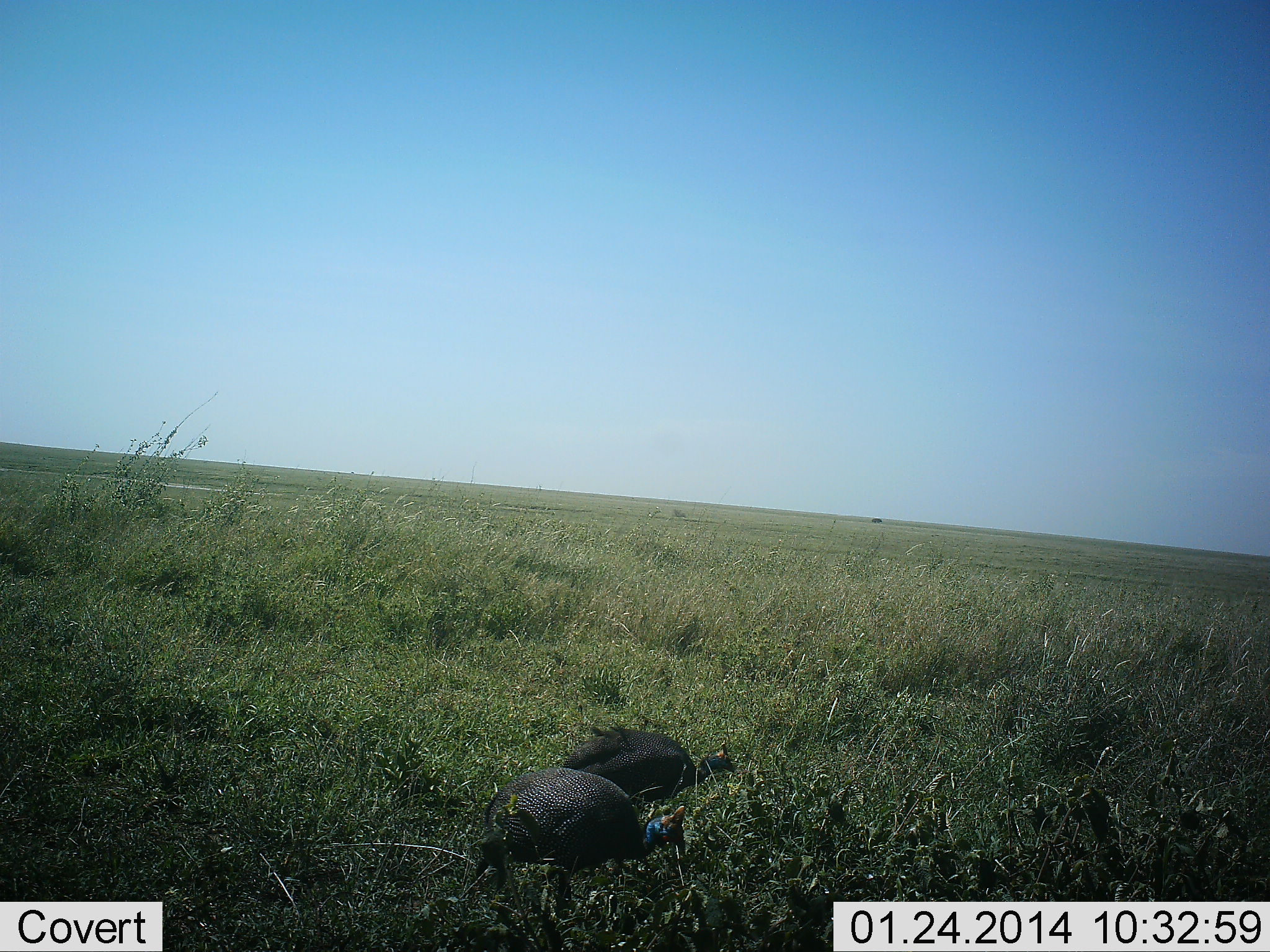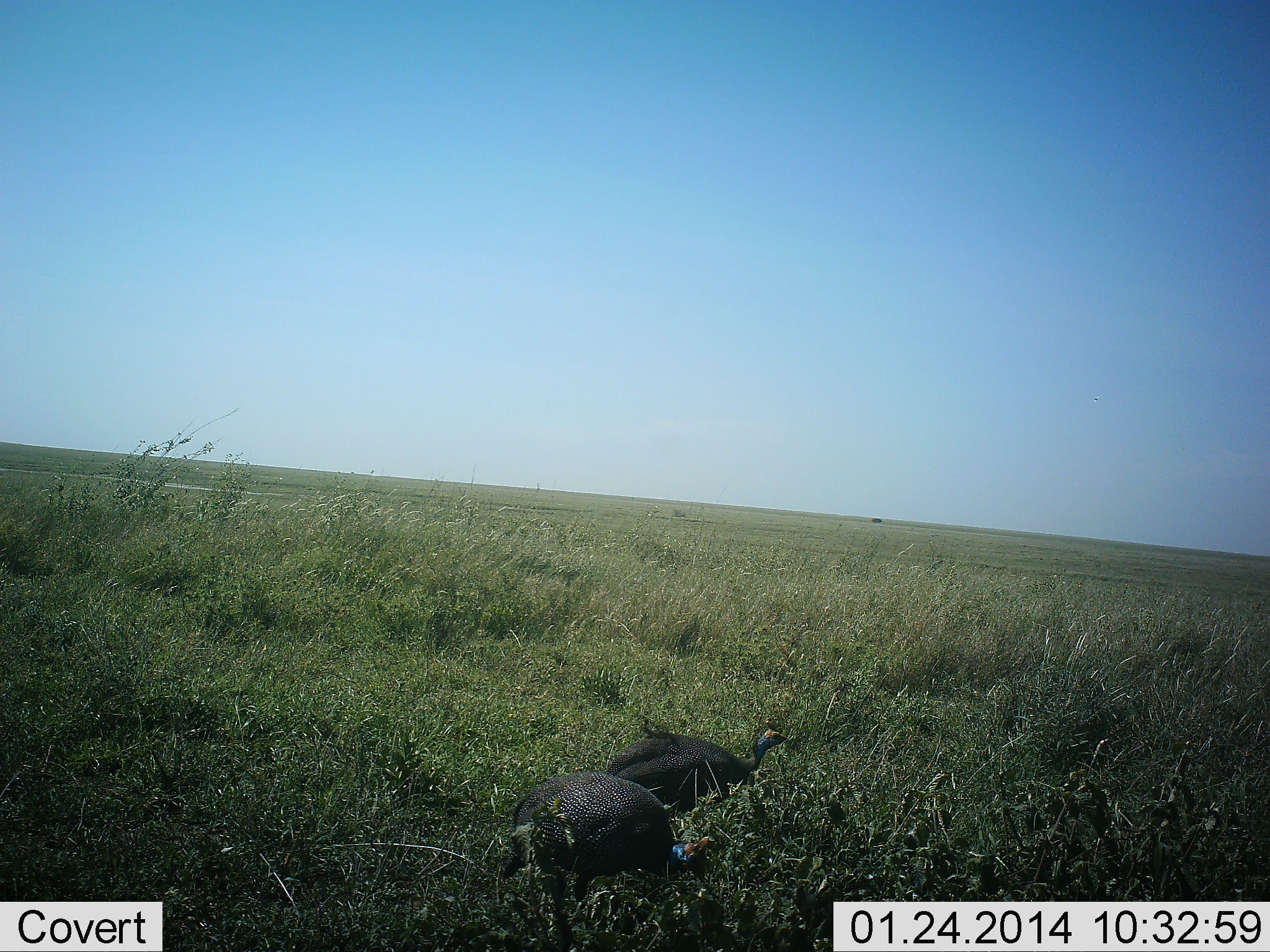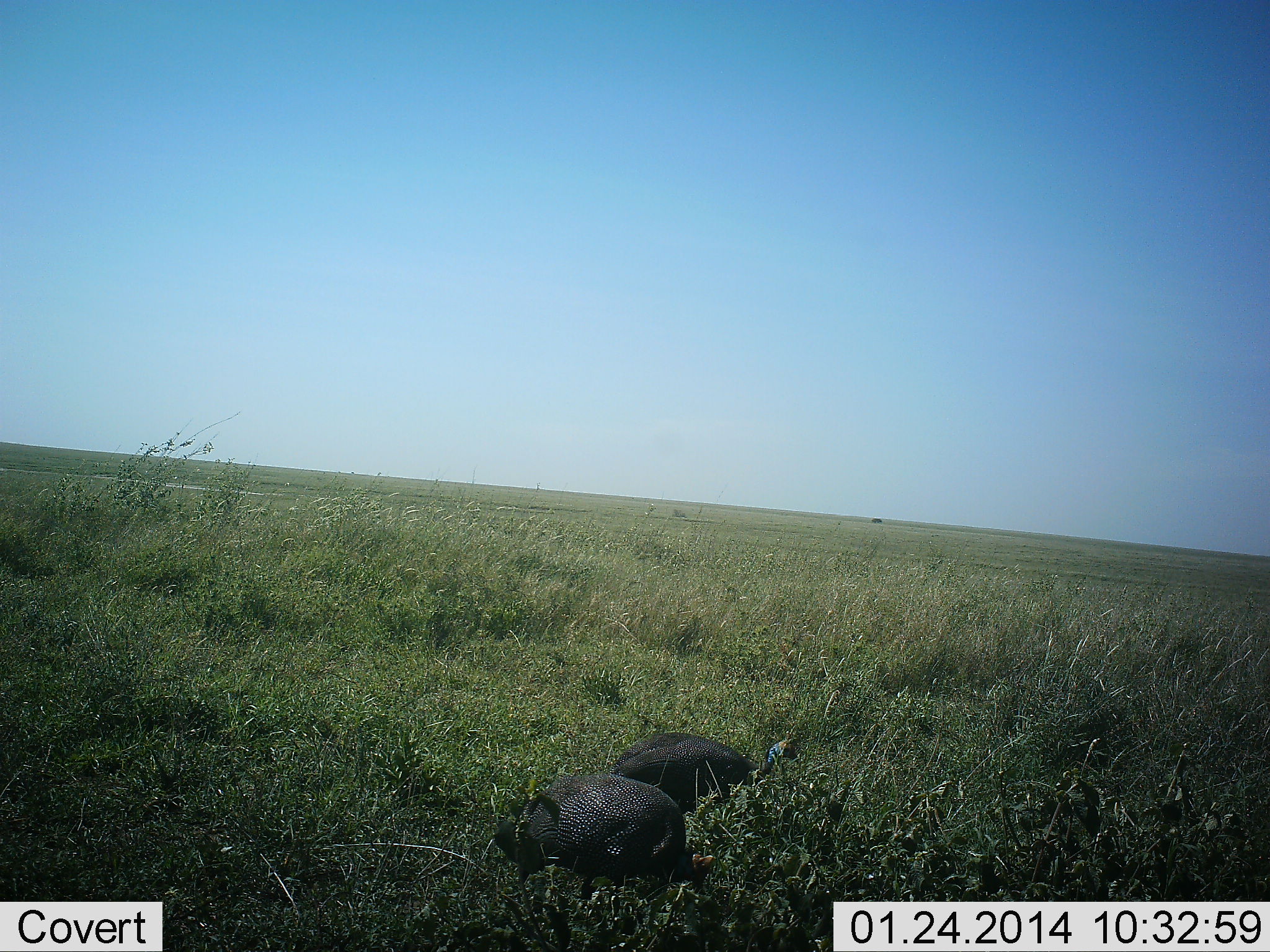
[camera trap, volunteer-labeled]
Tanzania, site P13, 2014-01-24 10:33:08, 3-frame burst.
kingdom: Animalia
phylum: Chordata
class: Aves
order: Galliformes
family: Numididae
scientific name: Numididae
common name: guinea fowl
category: guineafowl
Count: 2.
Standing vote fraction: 0%.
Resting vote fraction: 0%.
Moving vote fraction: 90%.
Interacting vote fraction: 0%.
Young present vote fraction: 0%.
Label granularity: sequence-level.